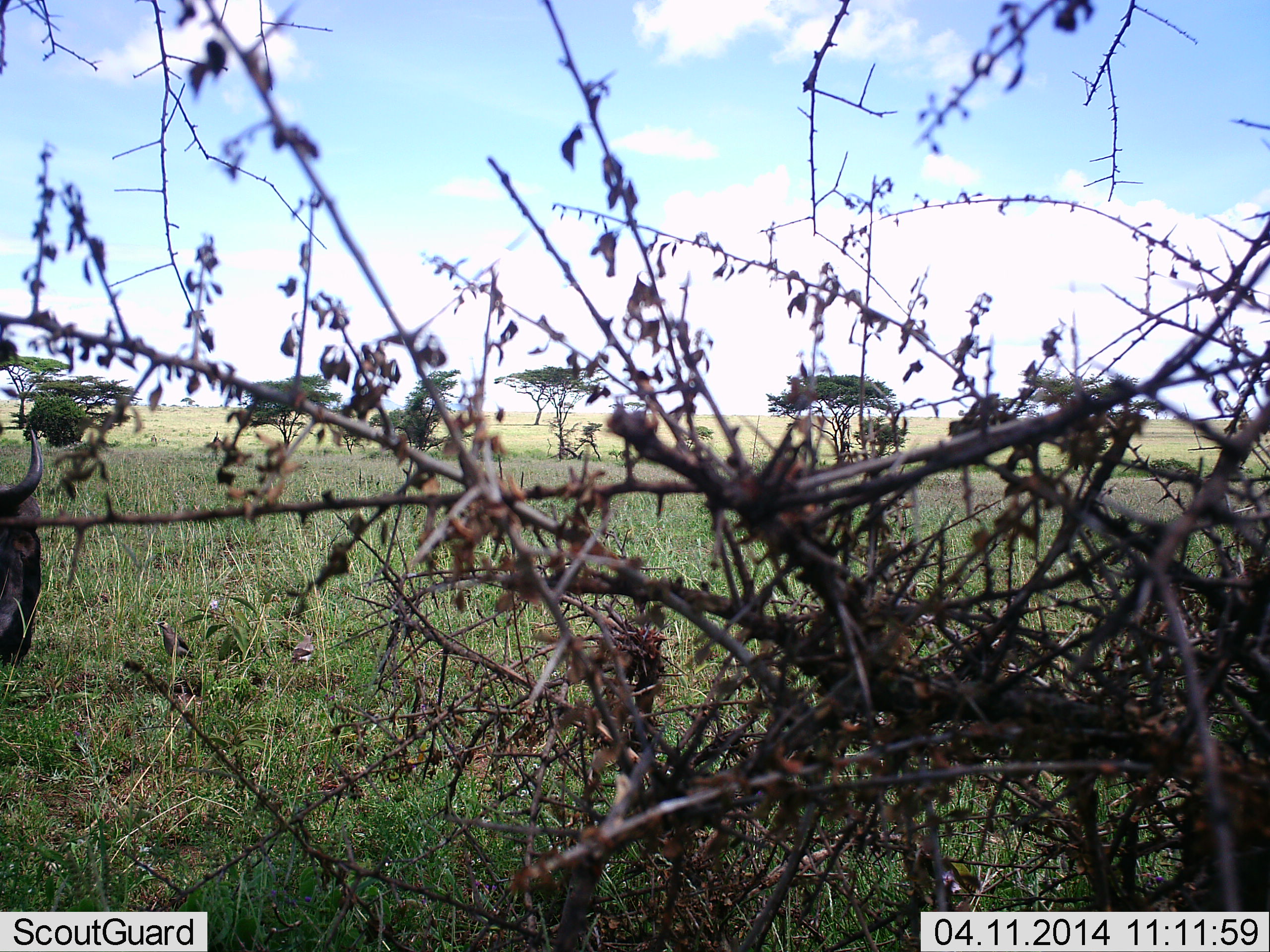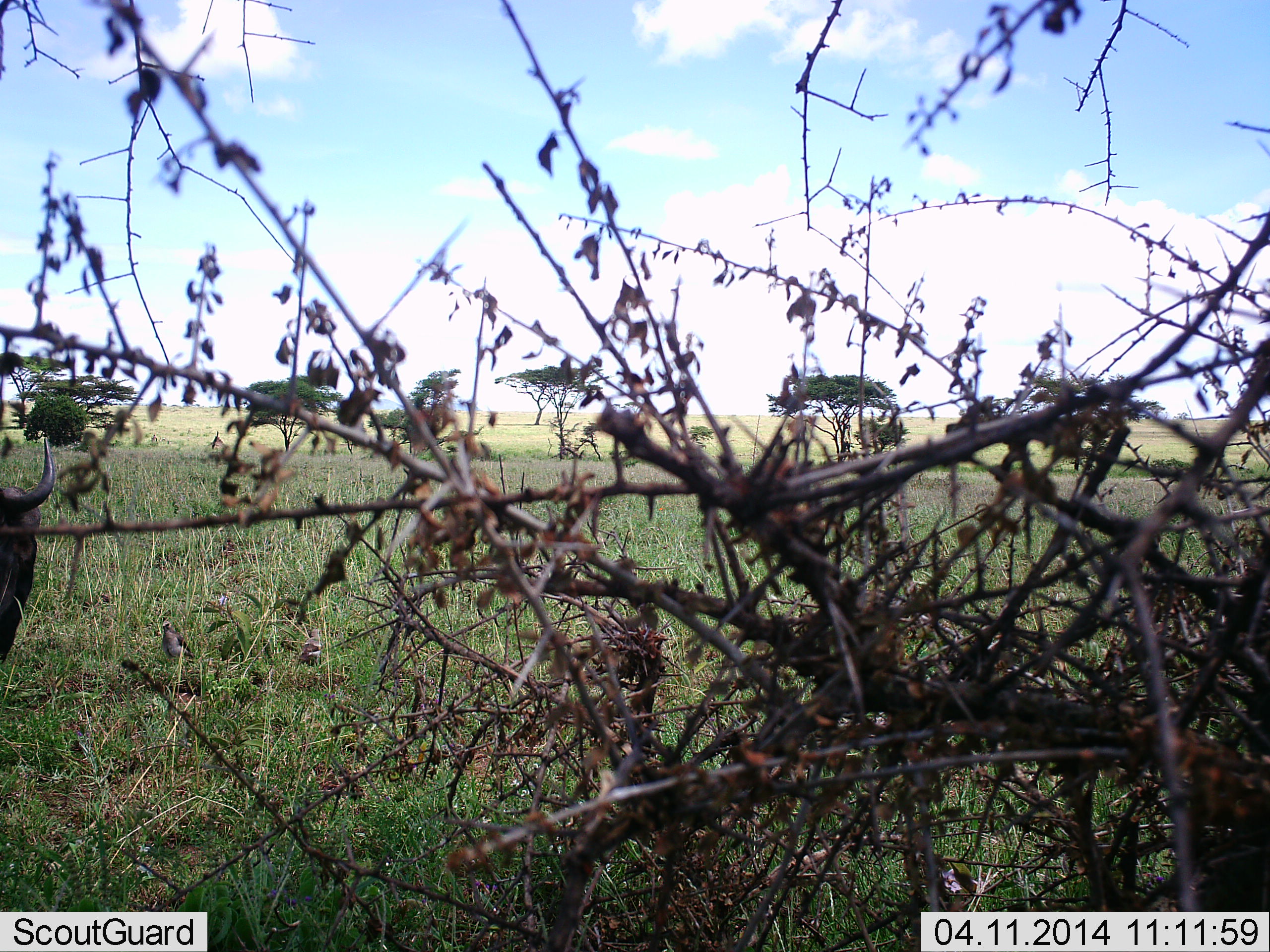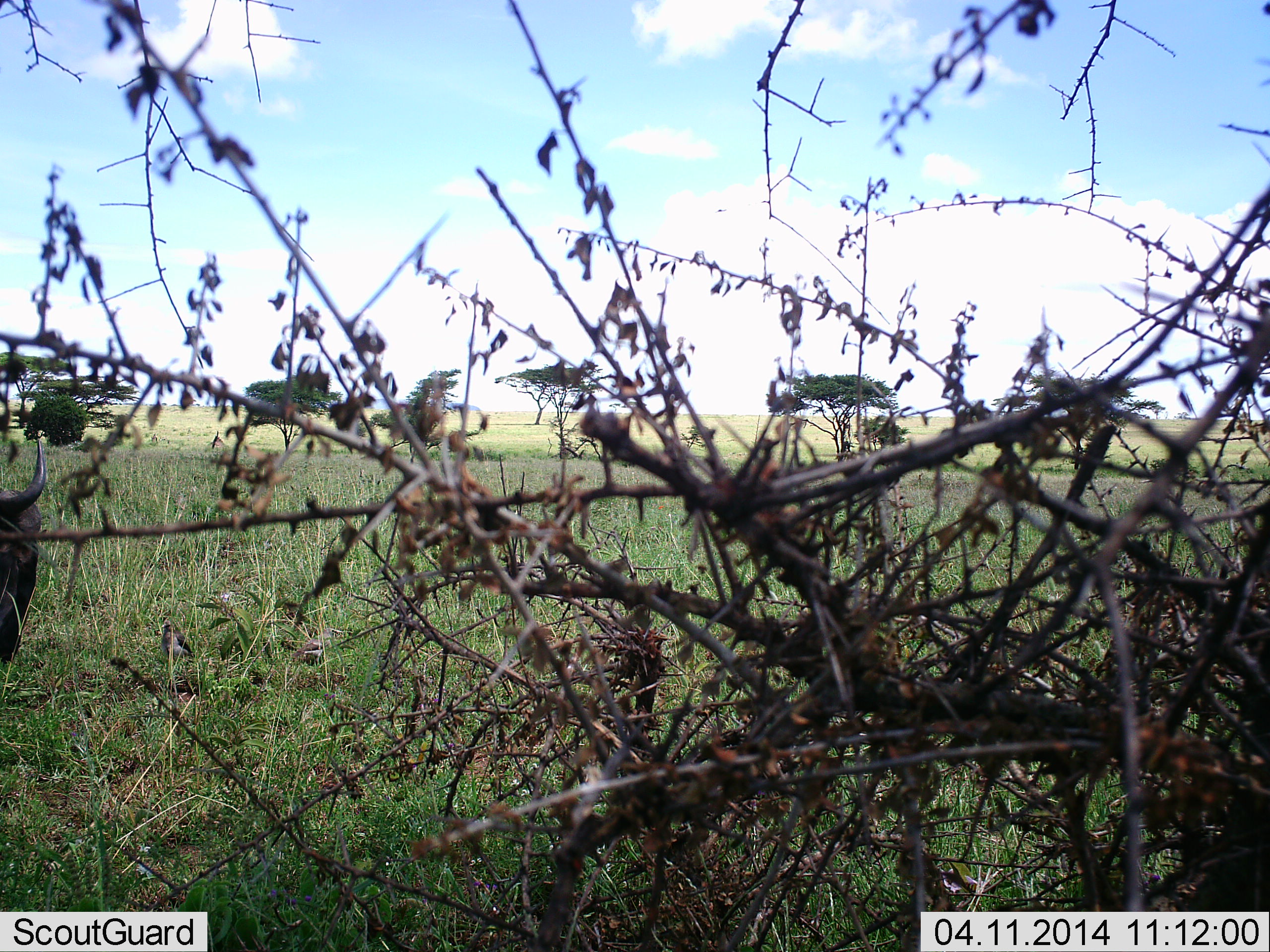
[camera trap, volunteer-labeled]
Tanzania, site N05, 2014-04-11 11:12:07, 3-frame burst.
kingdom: Animalia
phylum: Chordata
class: Mammalia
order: Artiodactyla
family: Bovidae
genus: Connochaetes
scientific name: Connochaetes taurinus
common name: blue wildebeest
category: wildebeest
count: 1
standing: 82%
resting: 9%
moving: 0%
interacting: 0%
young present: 0%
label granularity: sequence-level